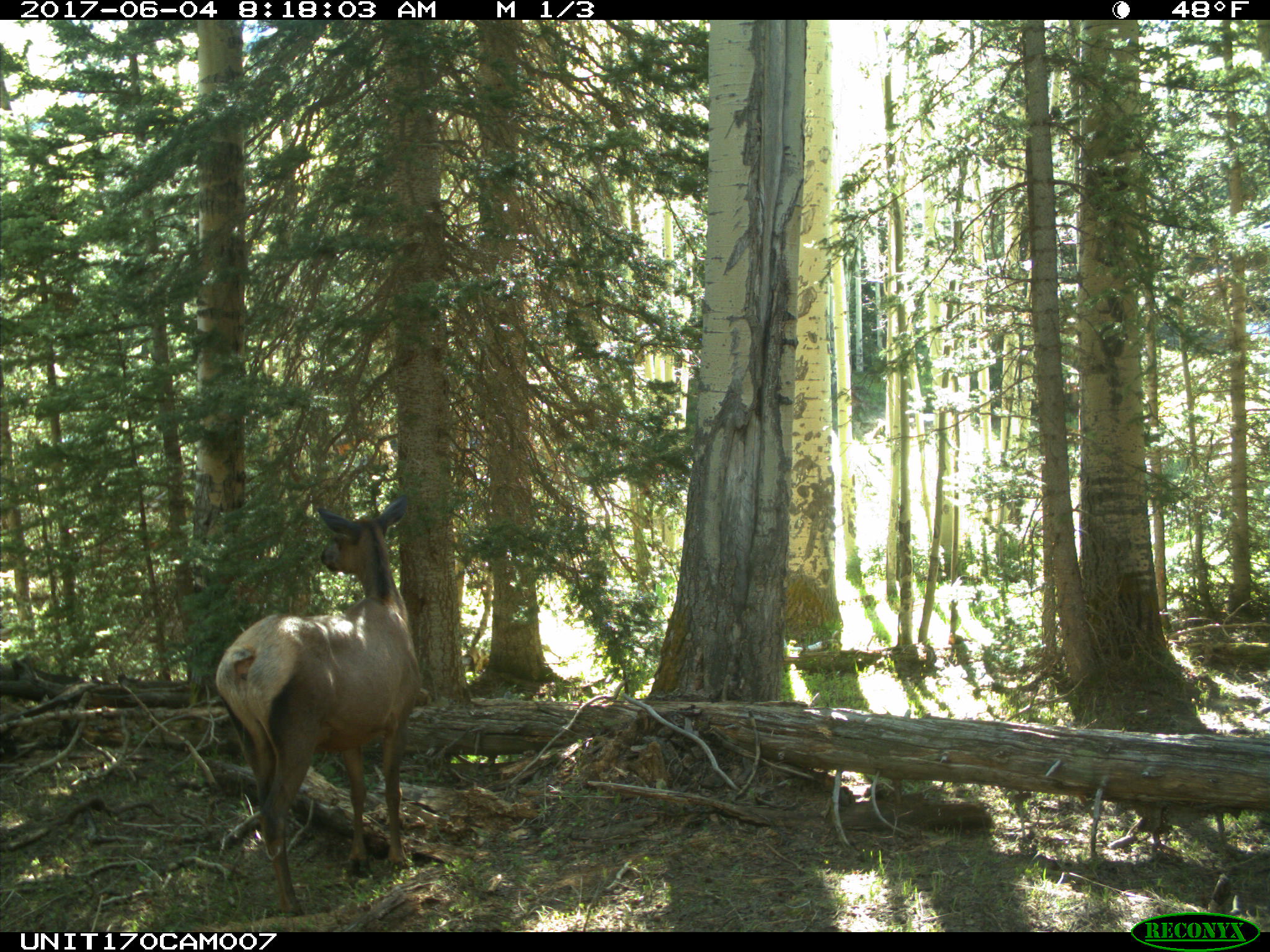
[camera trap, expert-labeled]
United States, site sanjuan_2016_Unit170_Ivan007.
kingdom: Animalia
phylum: Chordata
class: Mammalia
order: Artiodactyla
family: Cervidae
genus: Cervus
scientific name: Cervus elaphus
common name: red deer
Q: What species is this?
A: Cervus elaphus (red deer).